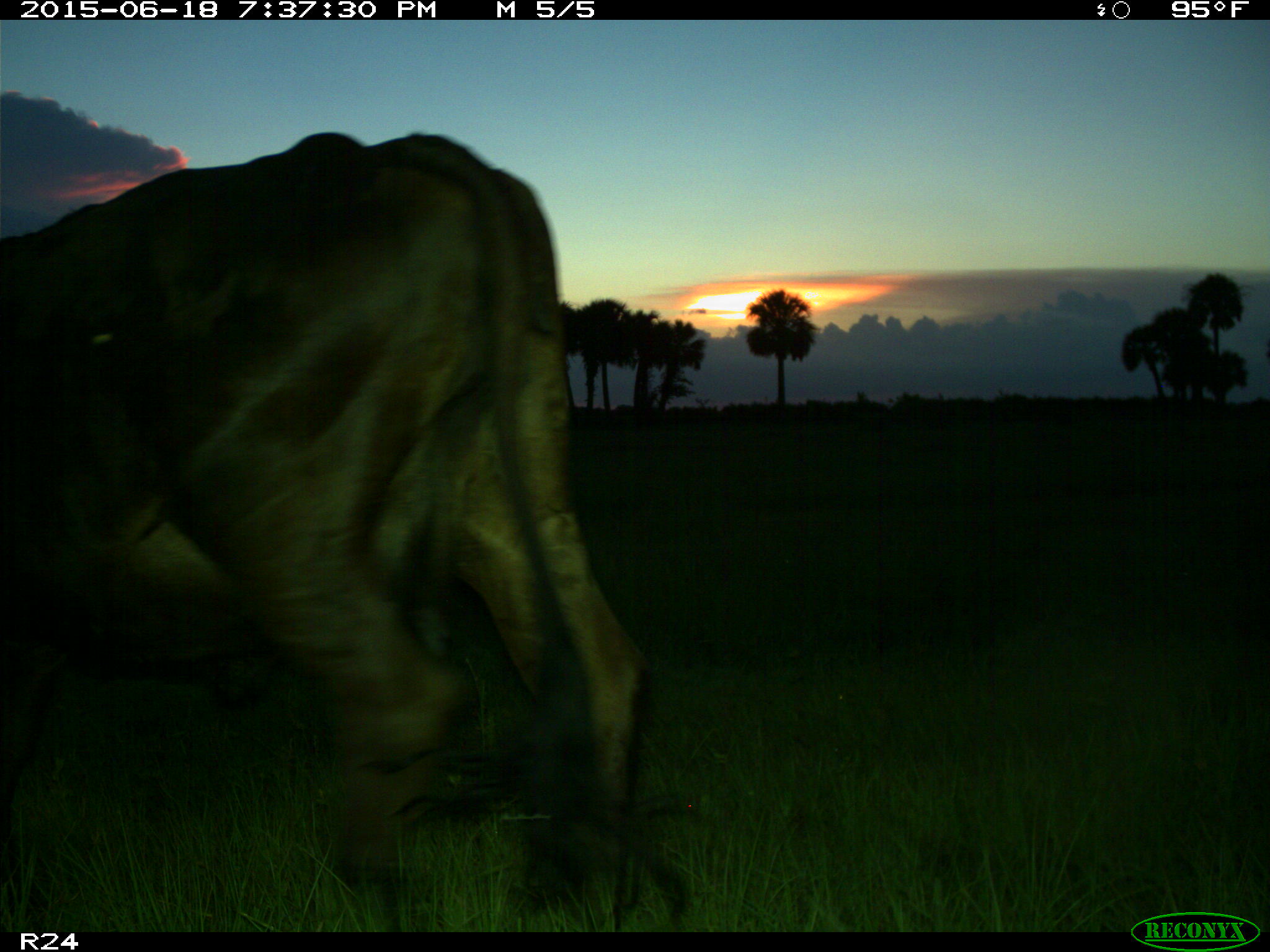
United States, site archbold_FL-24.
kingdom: Animalia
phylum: Chordata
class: Mammalia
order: Artiodactyla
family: Bovidae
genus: Bos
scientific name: Bos taurus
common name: domestic cow